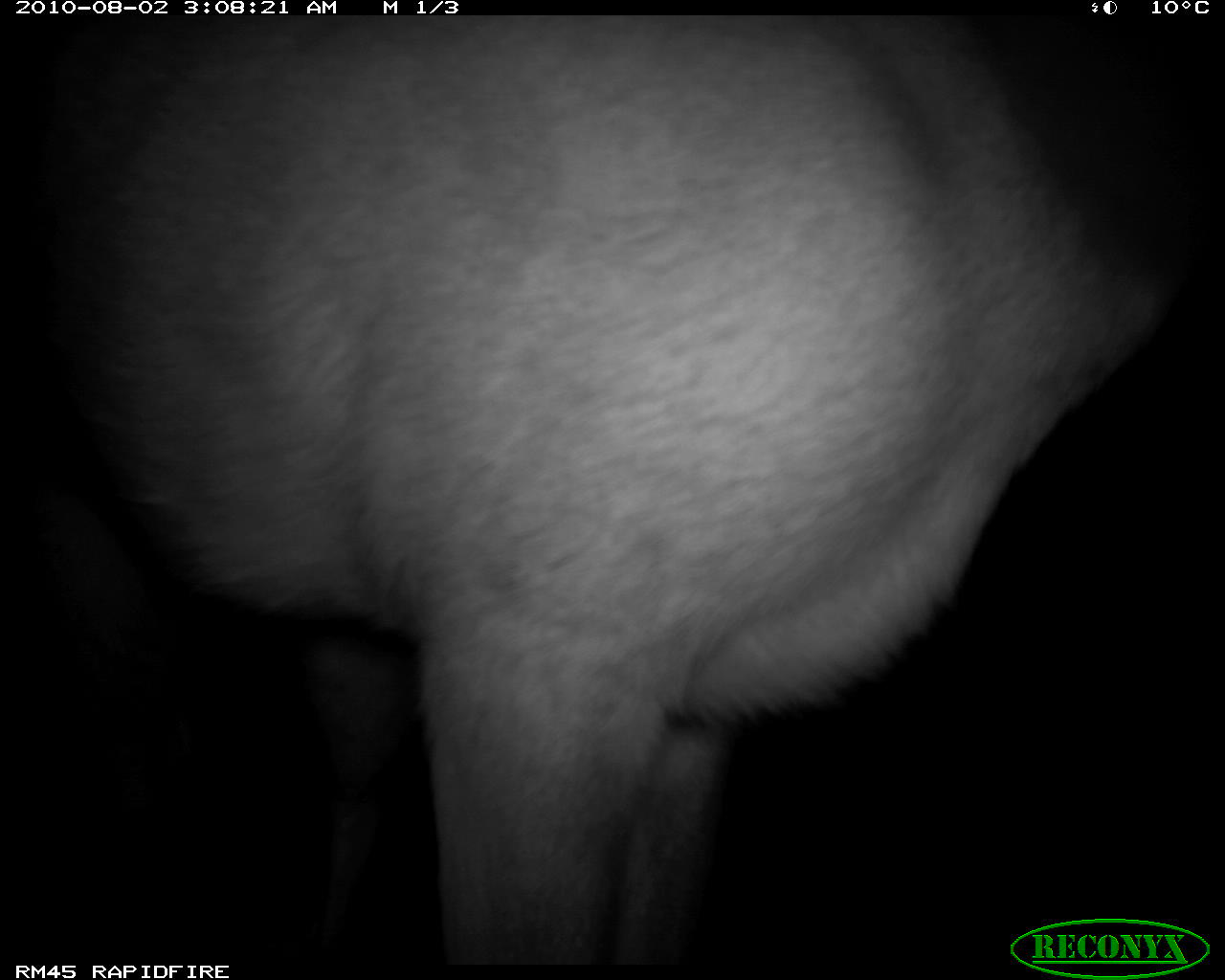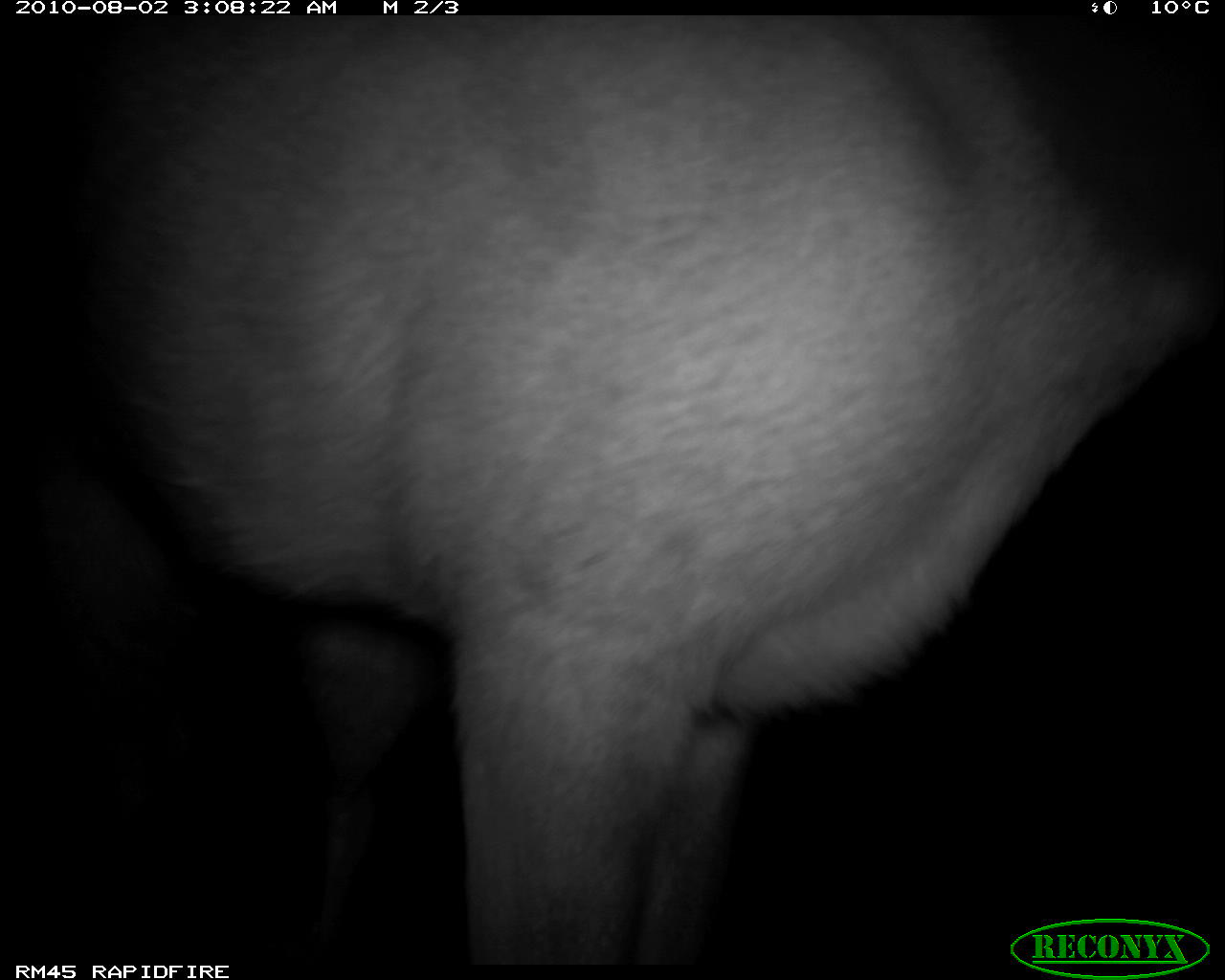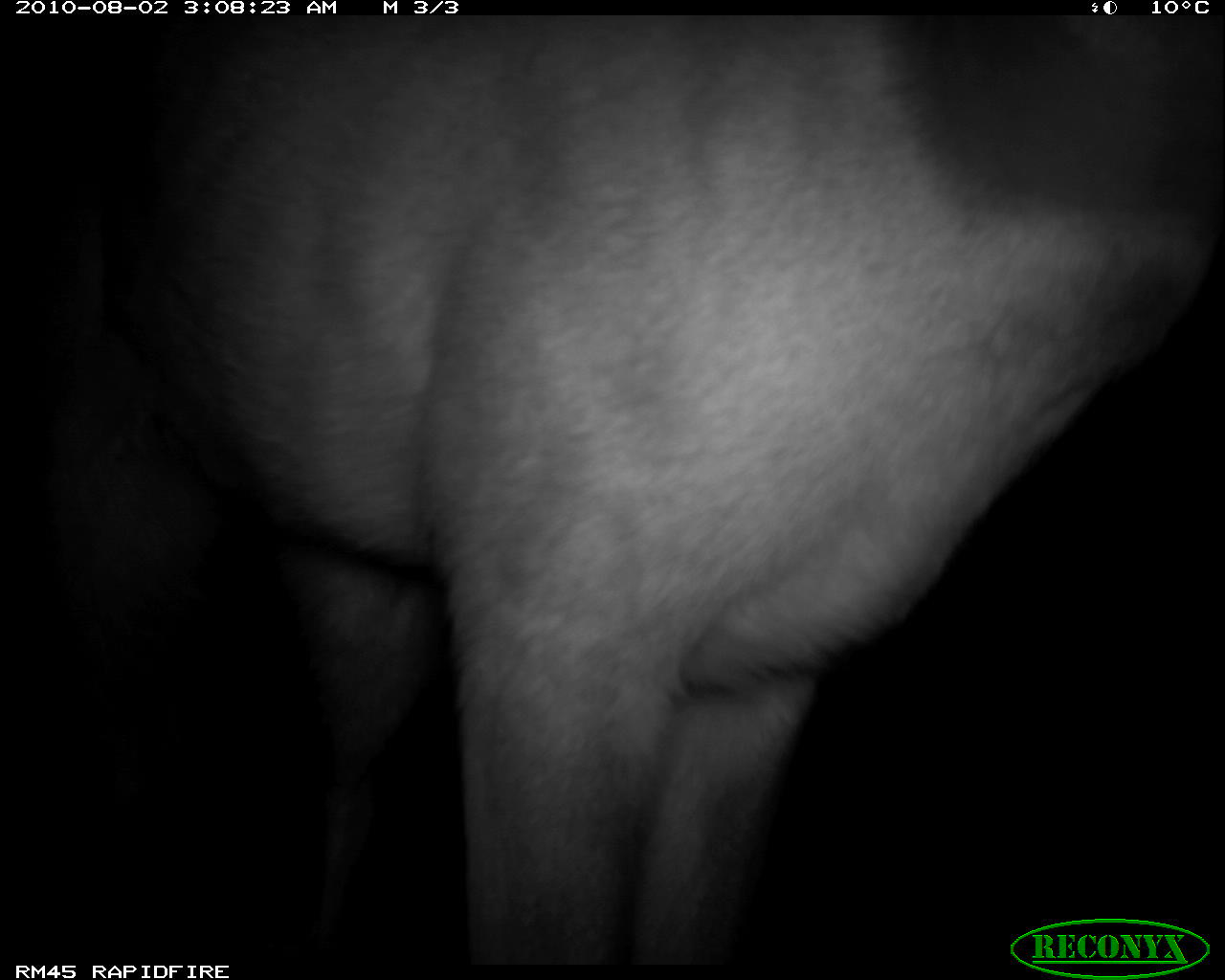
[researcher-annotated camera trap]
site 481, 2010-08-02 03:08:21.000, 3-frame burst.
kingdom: Animalia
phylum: Chordata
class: Mammalia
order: Artiodactyla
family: Bovidae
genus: Tragelaphus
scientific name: Tragelaphus scriptus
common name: bushbuck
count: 1